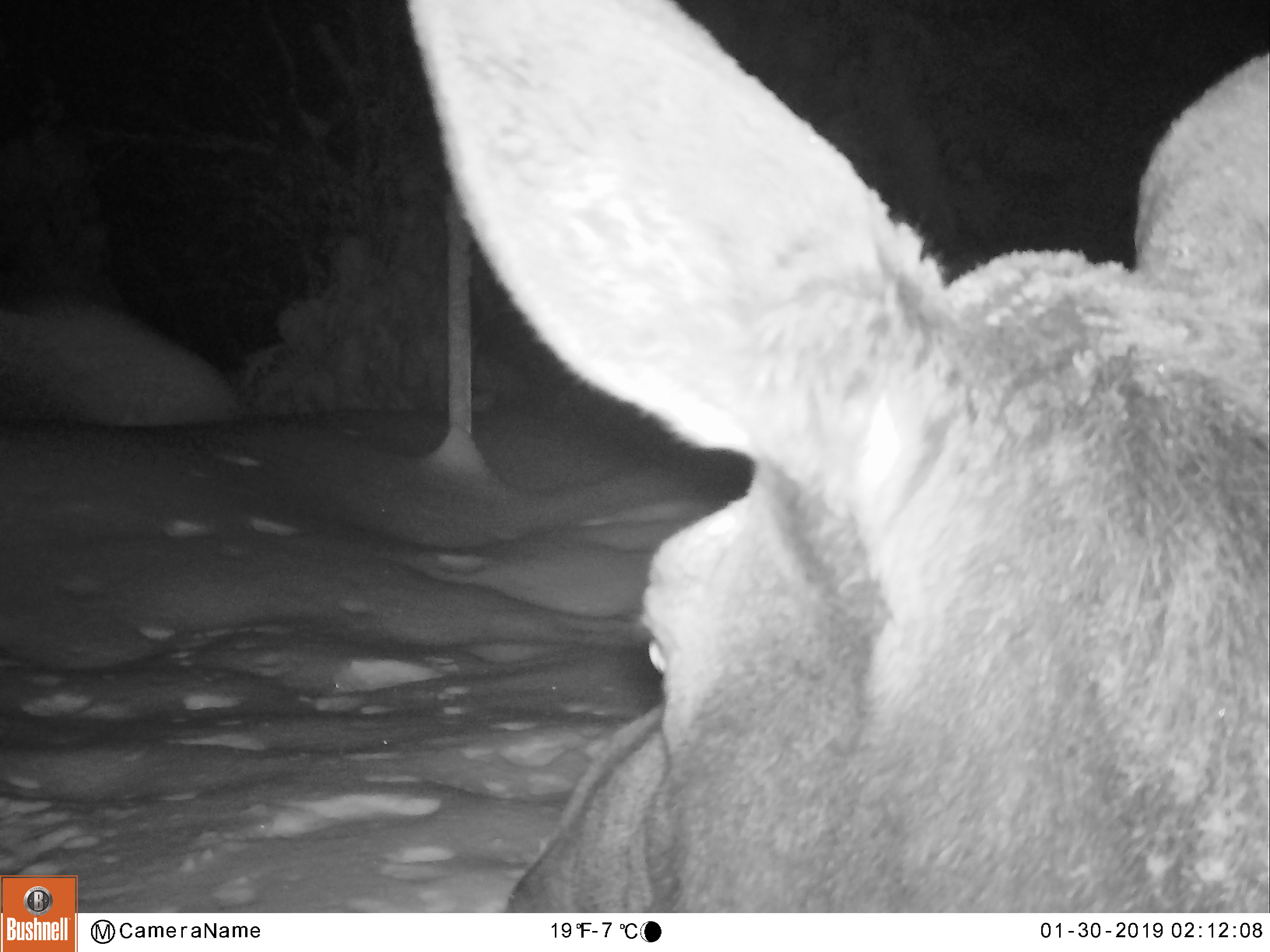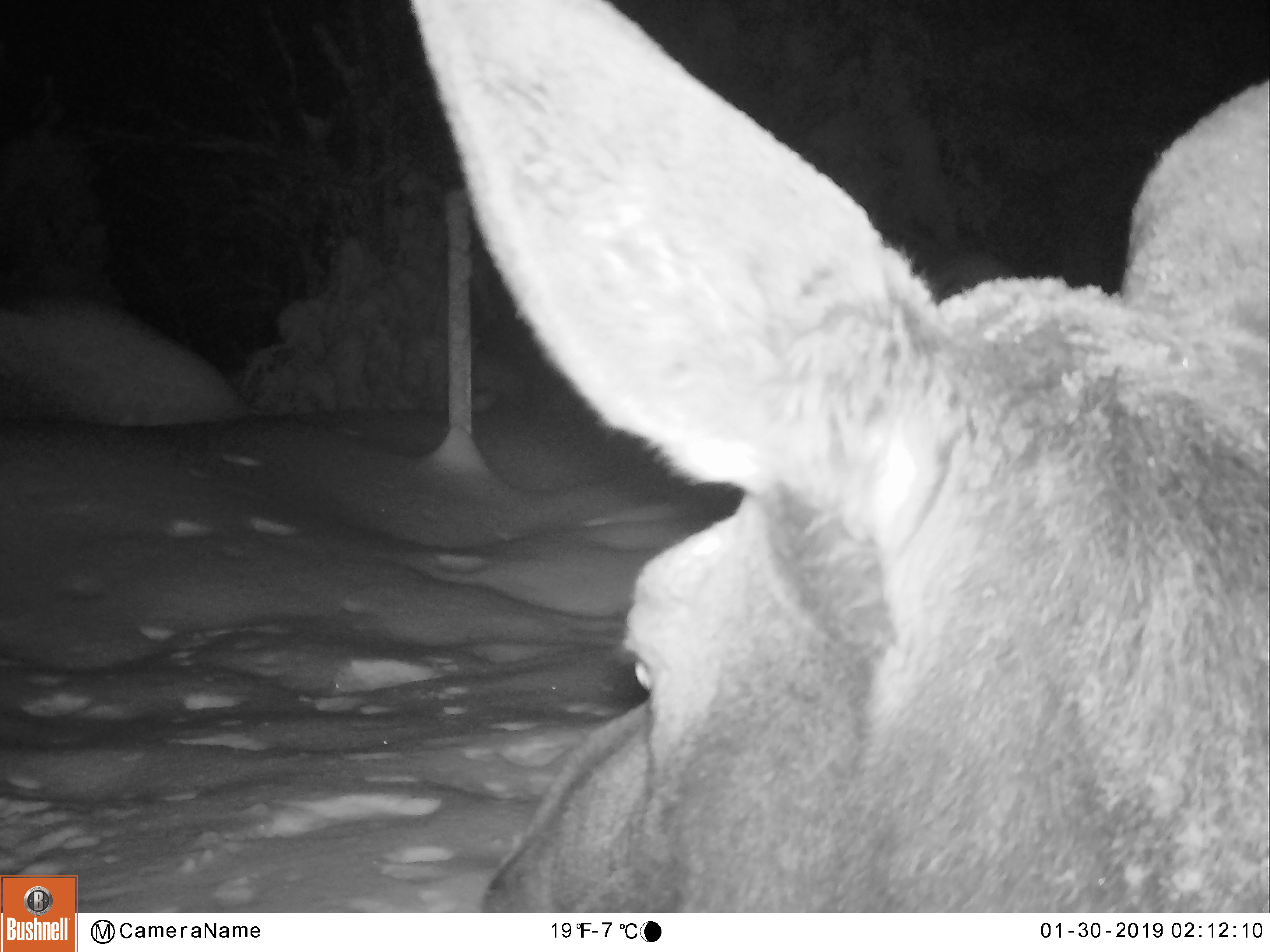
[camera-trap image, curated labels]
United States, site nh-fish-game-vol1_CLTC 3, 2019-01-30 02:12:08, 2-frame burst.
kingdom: Animalia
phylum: Chordata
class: Mammalia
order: Artiodactyla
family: Cervidae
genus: Alces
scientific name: Alces alces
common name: moose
Moose (Alces alces).